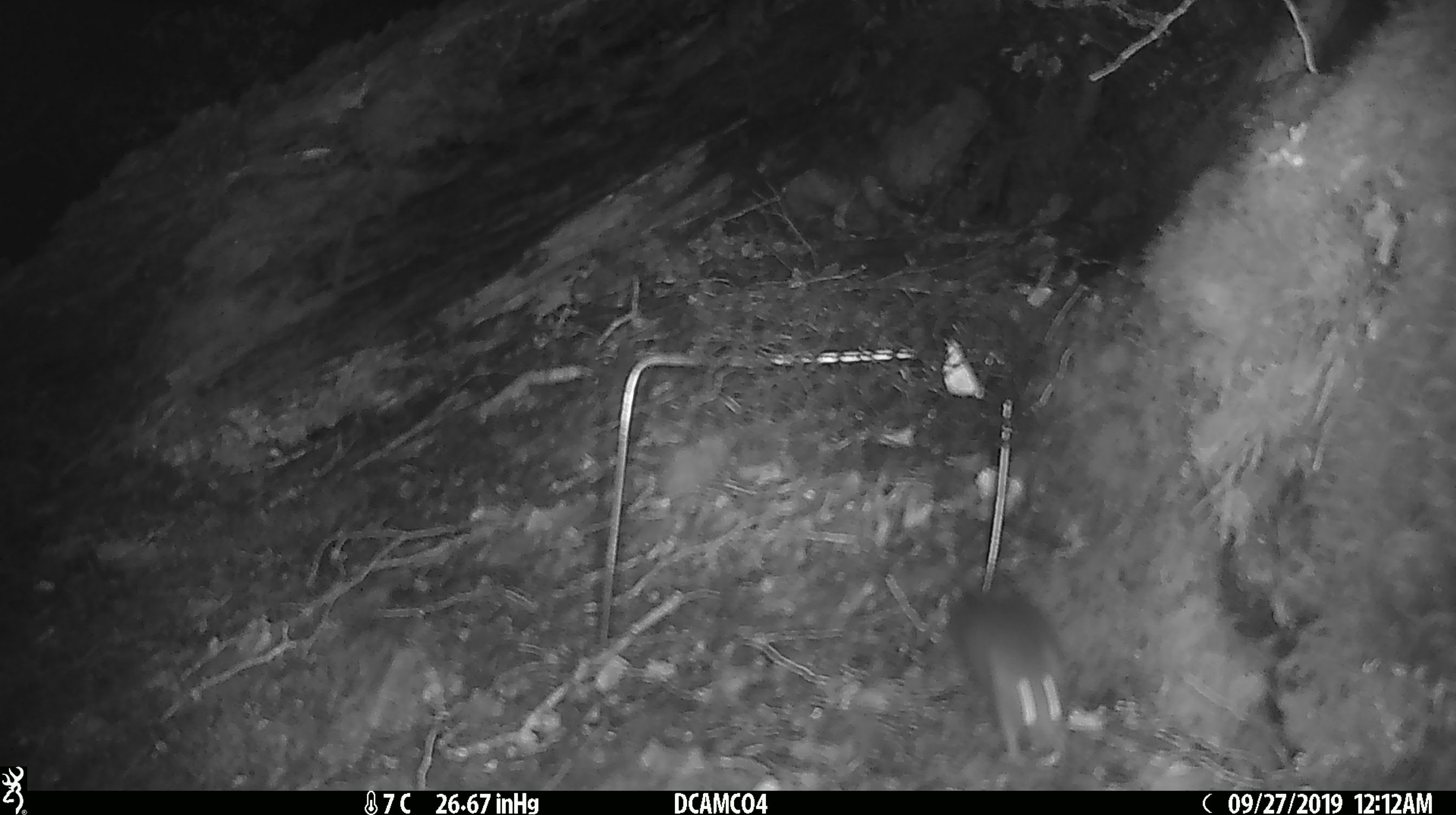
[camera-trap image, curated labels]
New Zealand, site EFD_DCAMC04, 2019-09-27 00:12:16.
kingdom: Animalia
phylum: Chordata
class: Mammalia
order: Rodentia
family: Muridae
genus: Mus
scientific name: Mus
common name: mouse